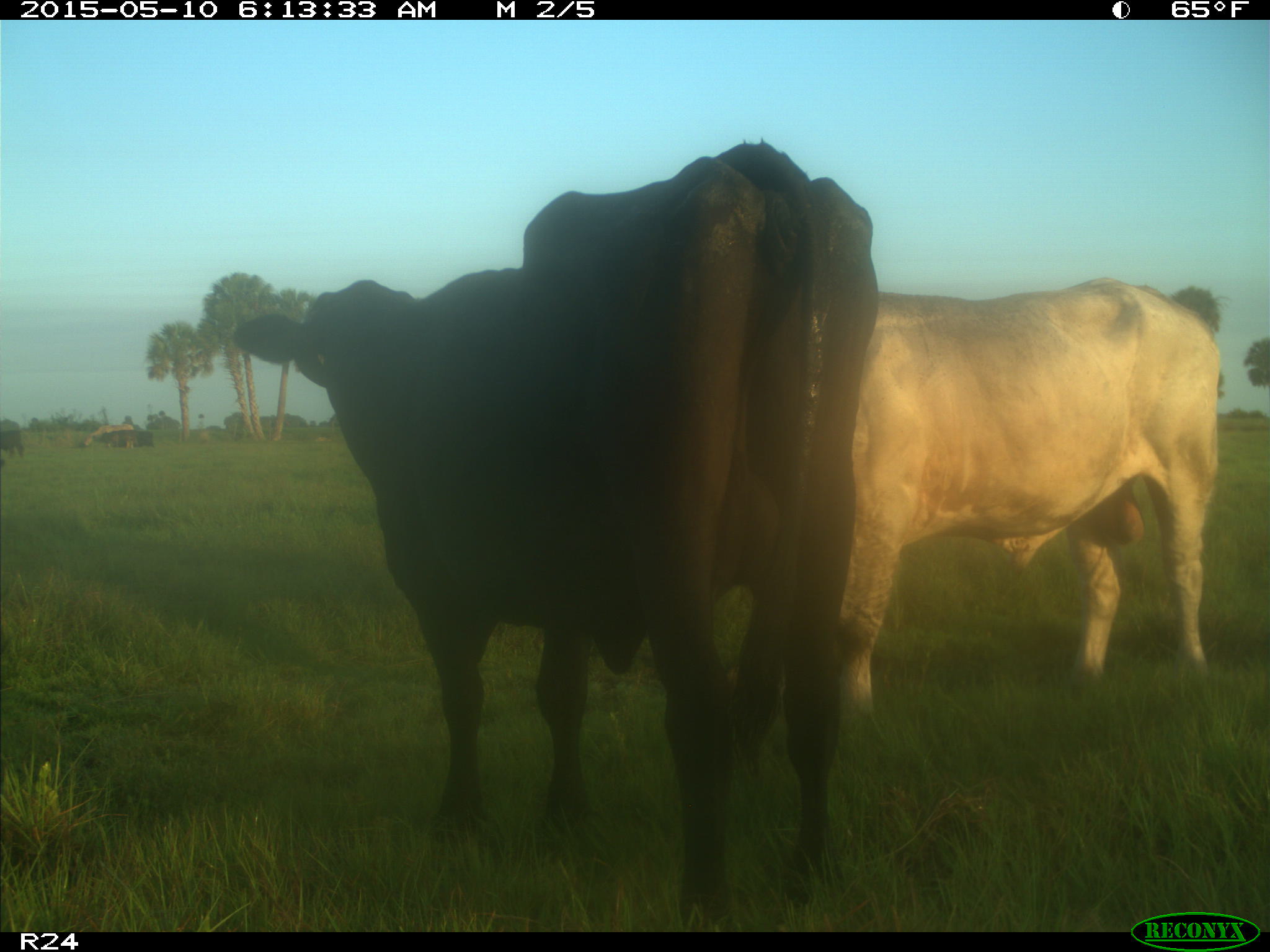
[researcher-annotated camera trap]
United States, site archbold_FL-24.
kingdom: Animalia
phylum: Chordata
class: Mammalia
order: Artiodactyla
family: Bovidae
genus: Bos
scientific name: Bos taurus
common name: domestic cow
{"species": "Bos taurus (domestic cow)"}